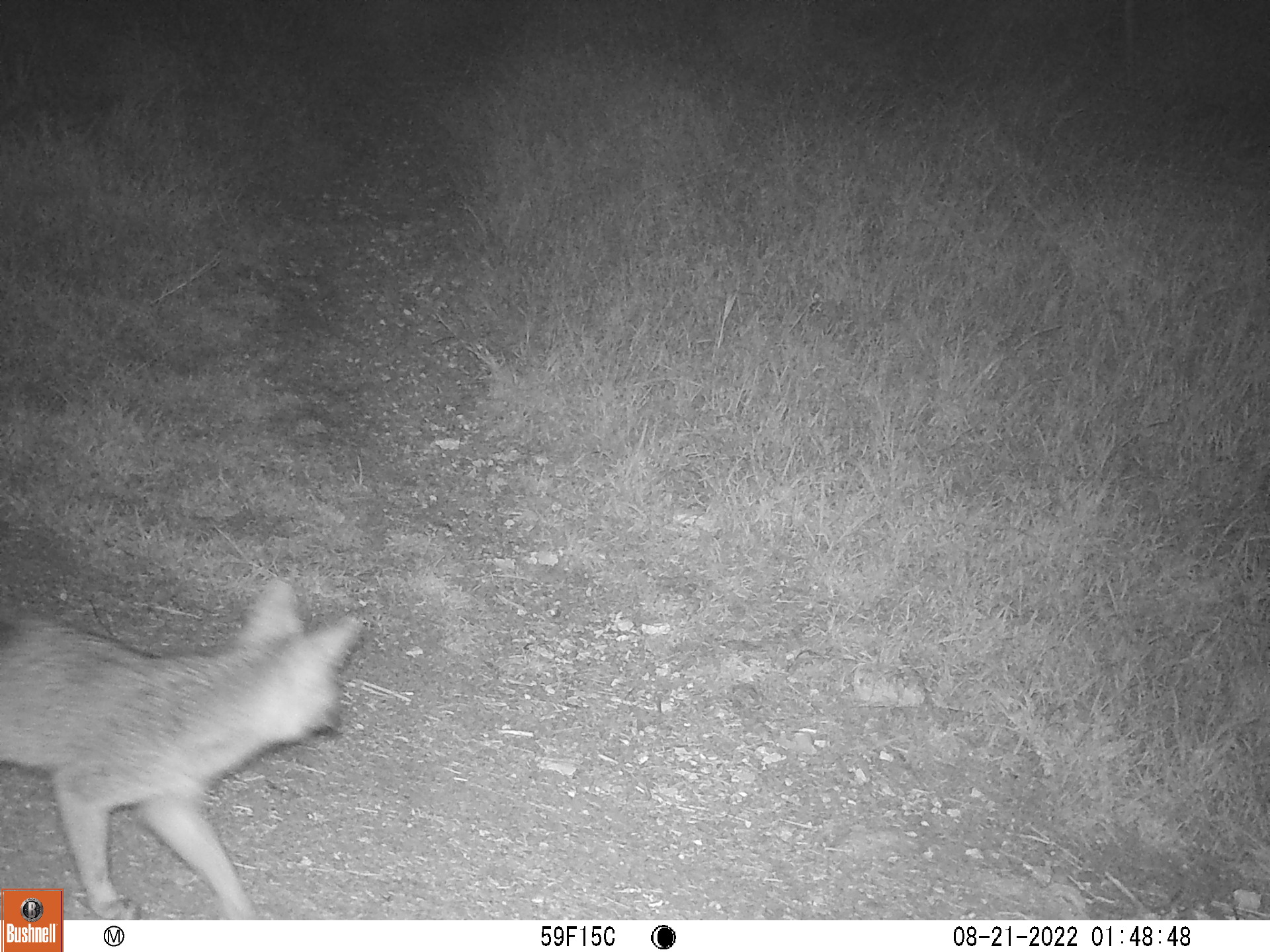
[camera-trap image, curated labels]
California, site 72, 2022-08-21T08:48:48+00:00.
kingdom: Animalia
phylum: Chordata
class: Mammalia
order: Carnivora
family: Canidae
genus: Urocyon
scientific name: Urocyon cinereoargenteus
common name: gray fox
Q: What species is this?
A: Gray fox (Urocyon cinereoargenteus).